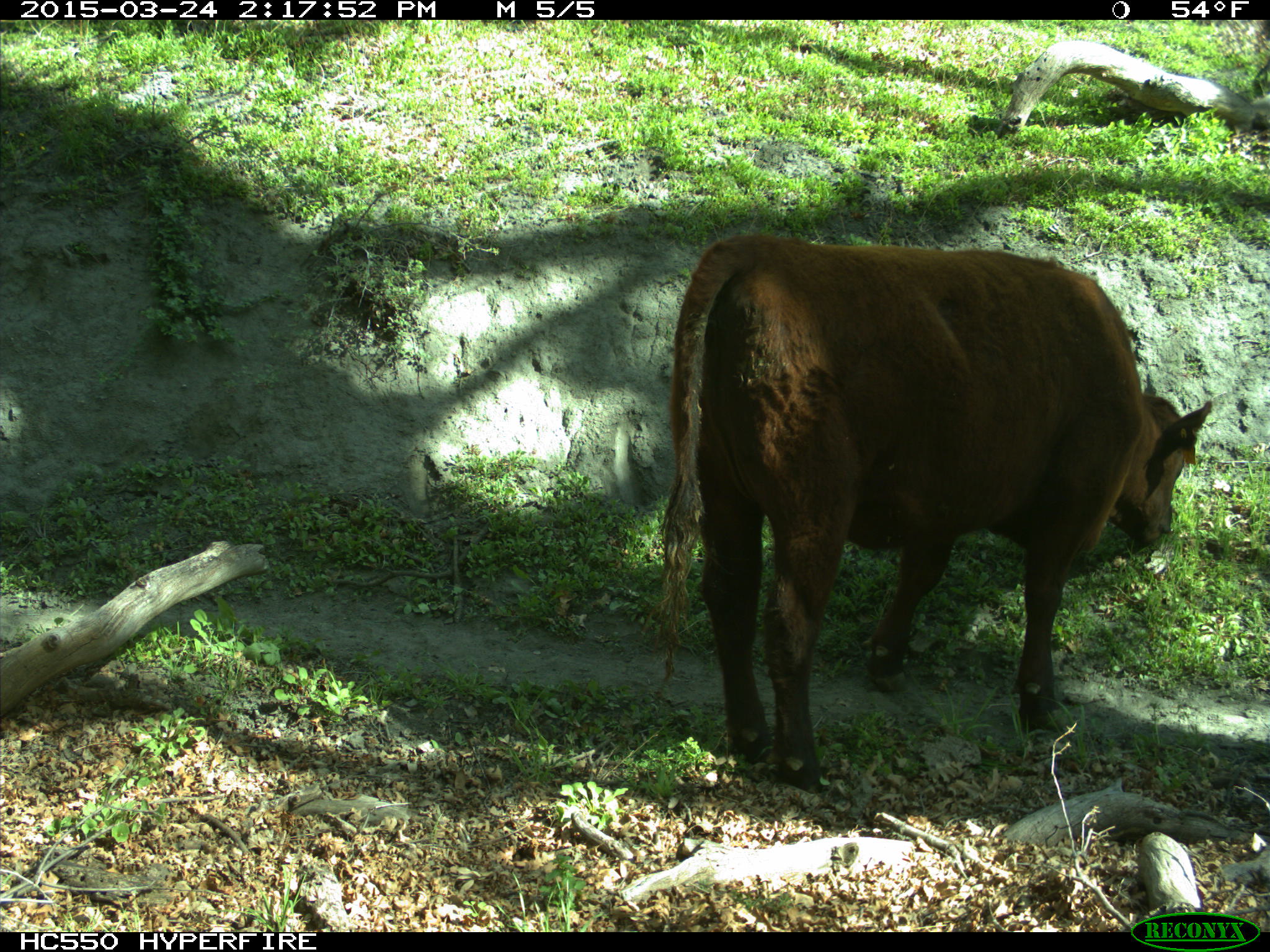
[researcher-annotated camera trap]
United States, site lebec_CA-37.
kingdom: Animalia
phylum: Chordata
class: Mammalia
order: Artiodactyla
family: Bovidae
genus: Bos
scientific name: Bos taurus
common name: domestic cow